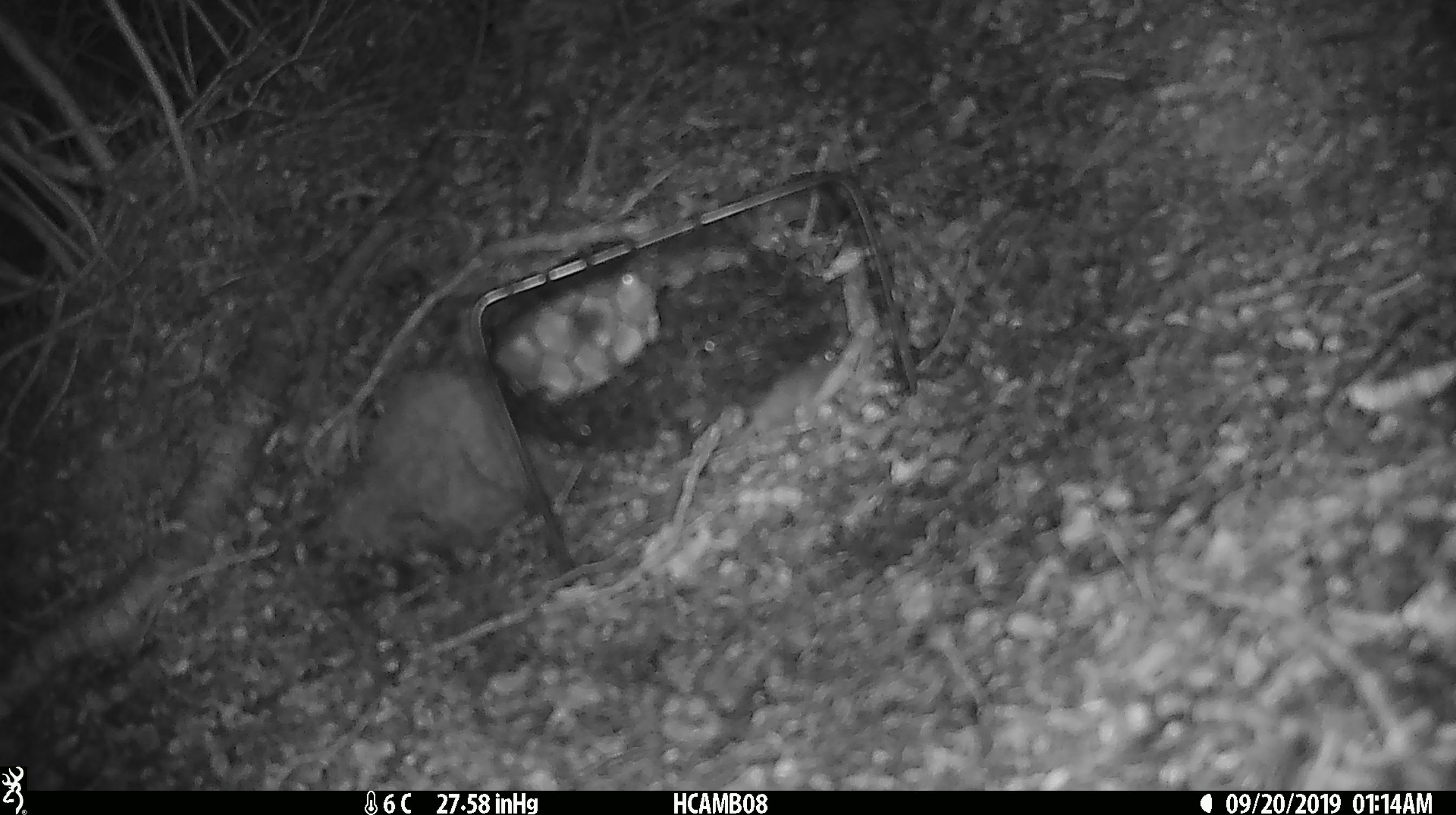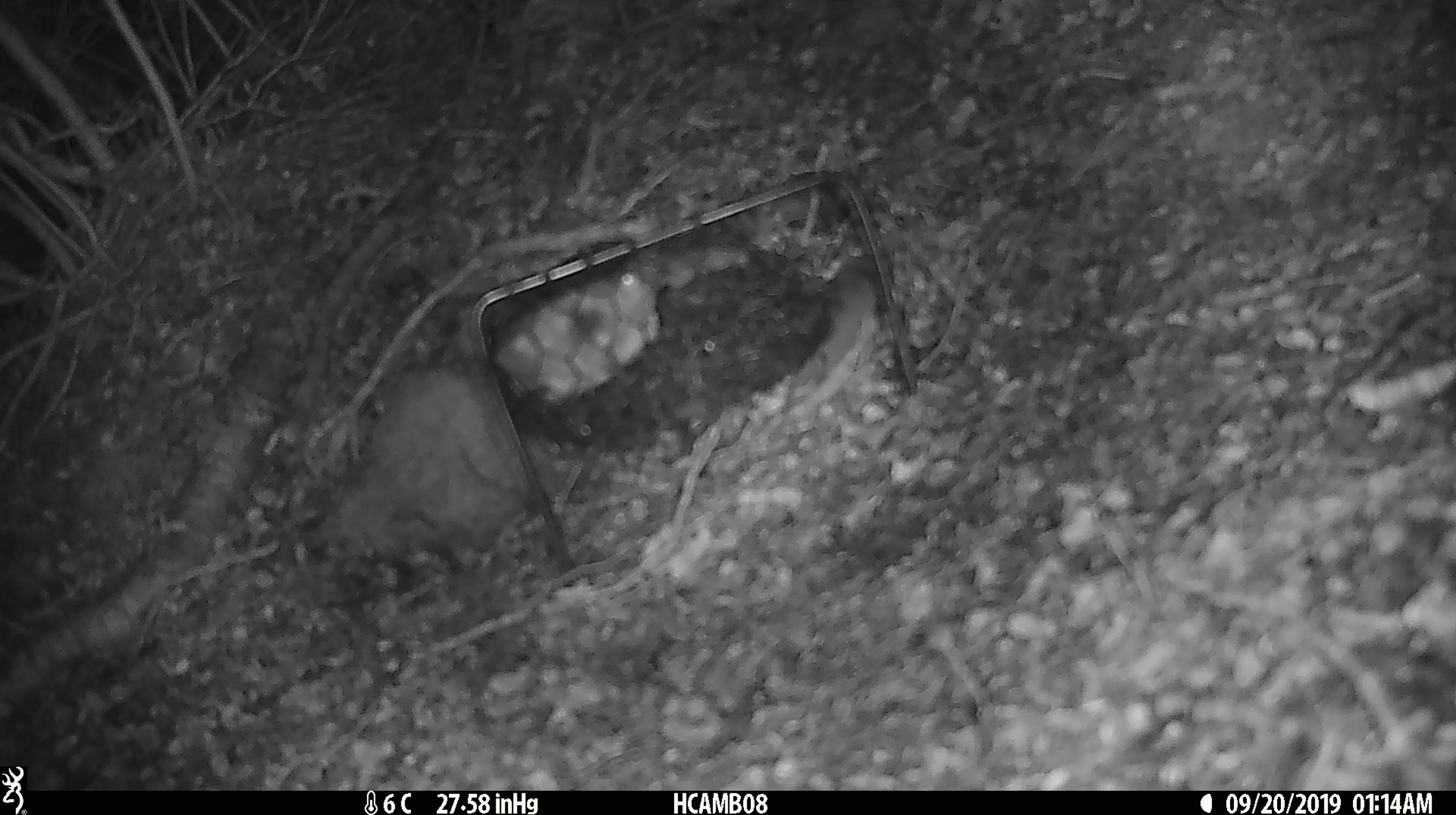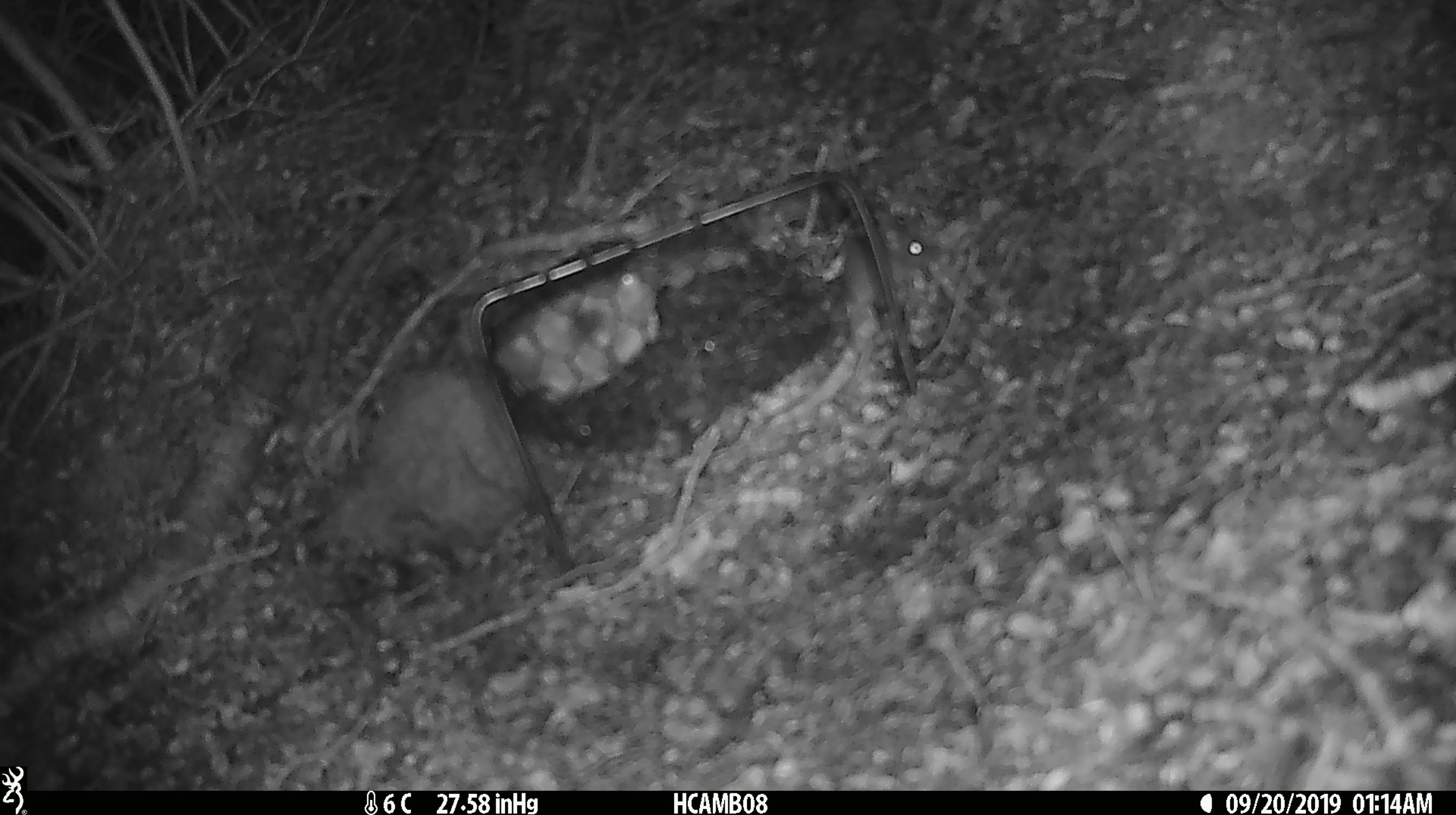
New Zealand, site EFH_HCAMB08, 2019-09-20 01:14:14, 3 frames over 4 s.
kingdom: Animalia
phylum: Chordata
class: Mammalia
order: Rodentia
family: Muridae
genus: Mus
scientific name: Mus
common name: mouse